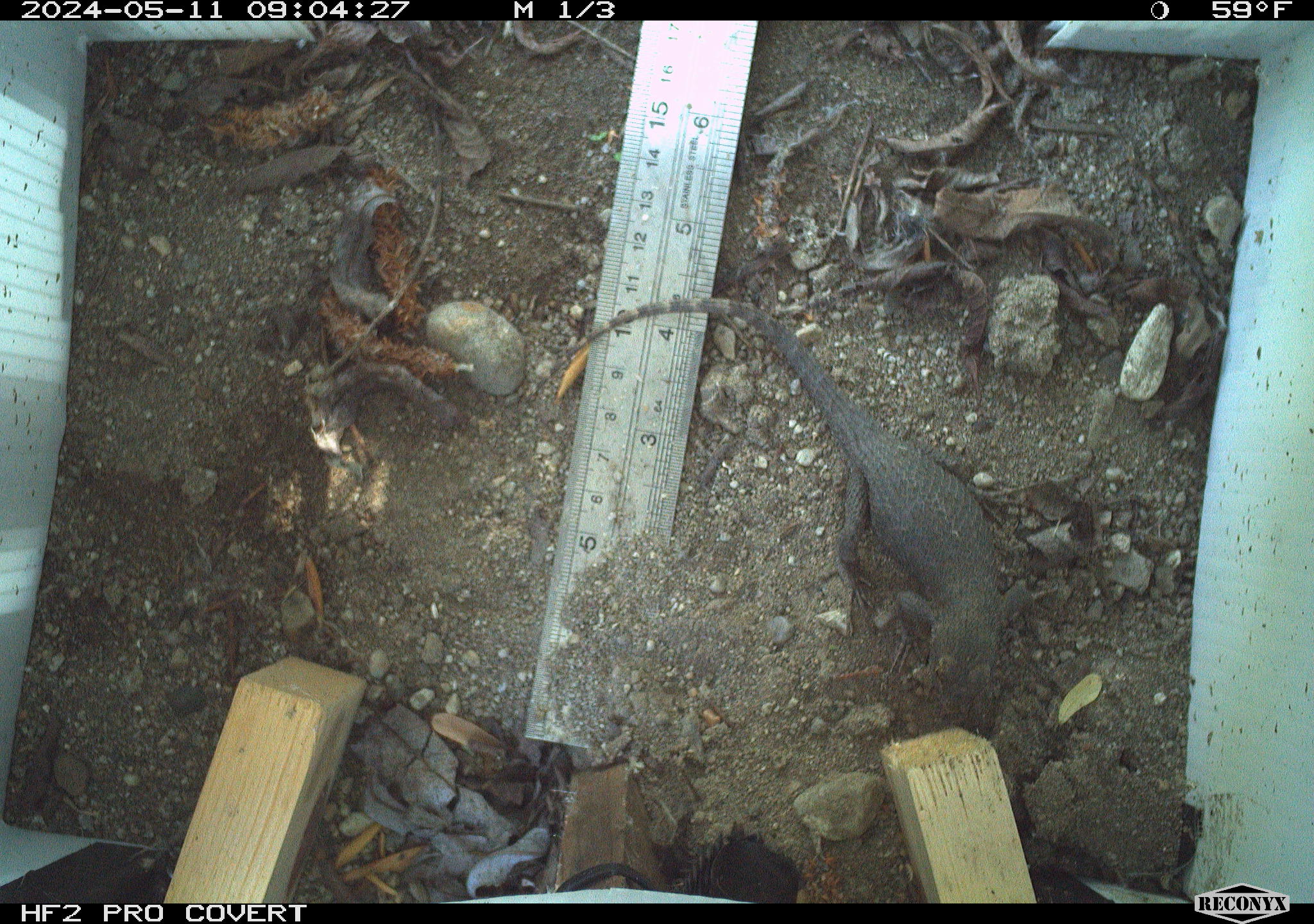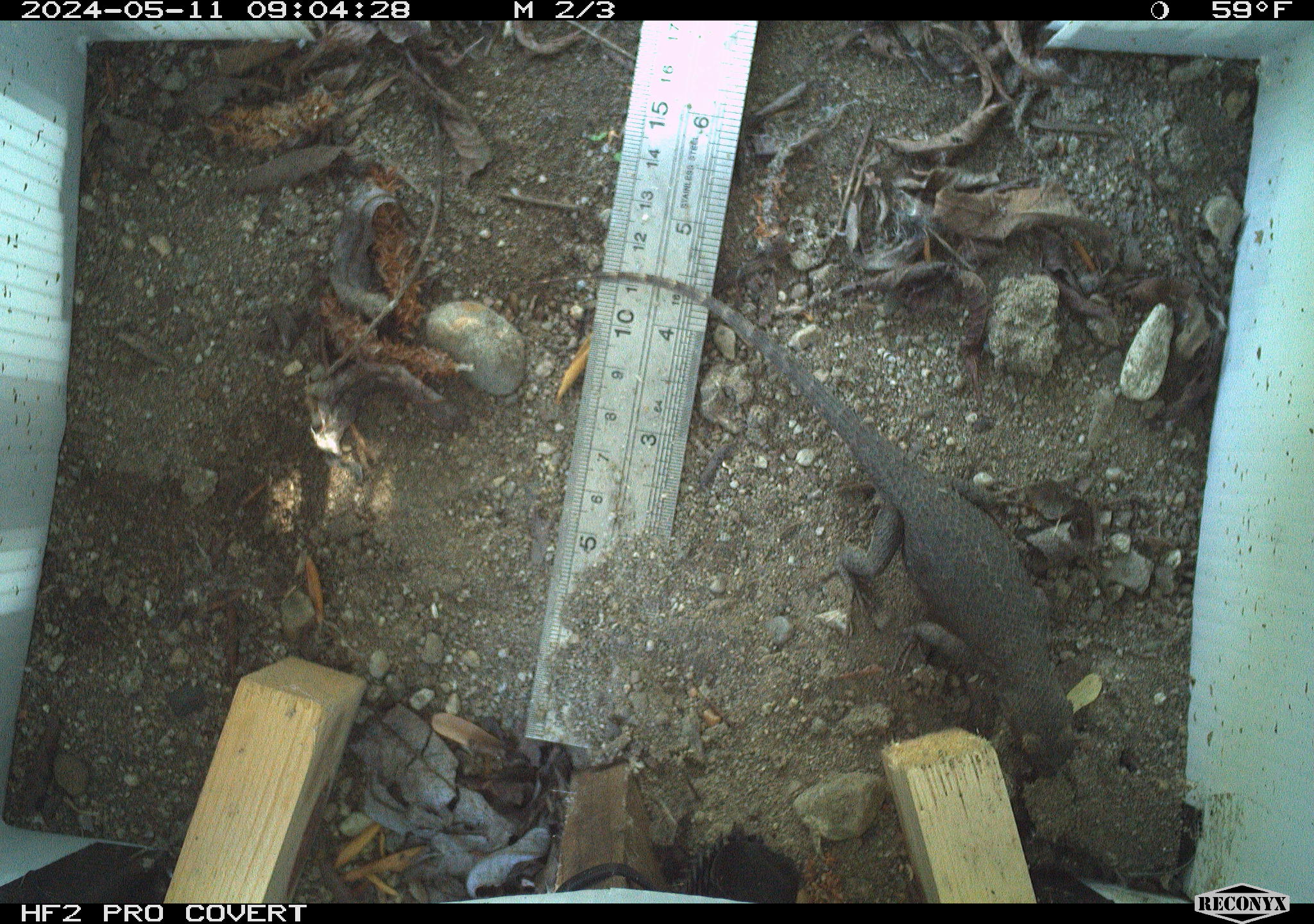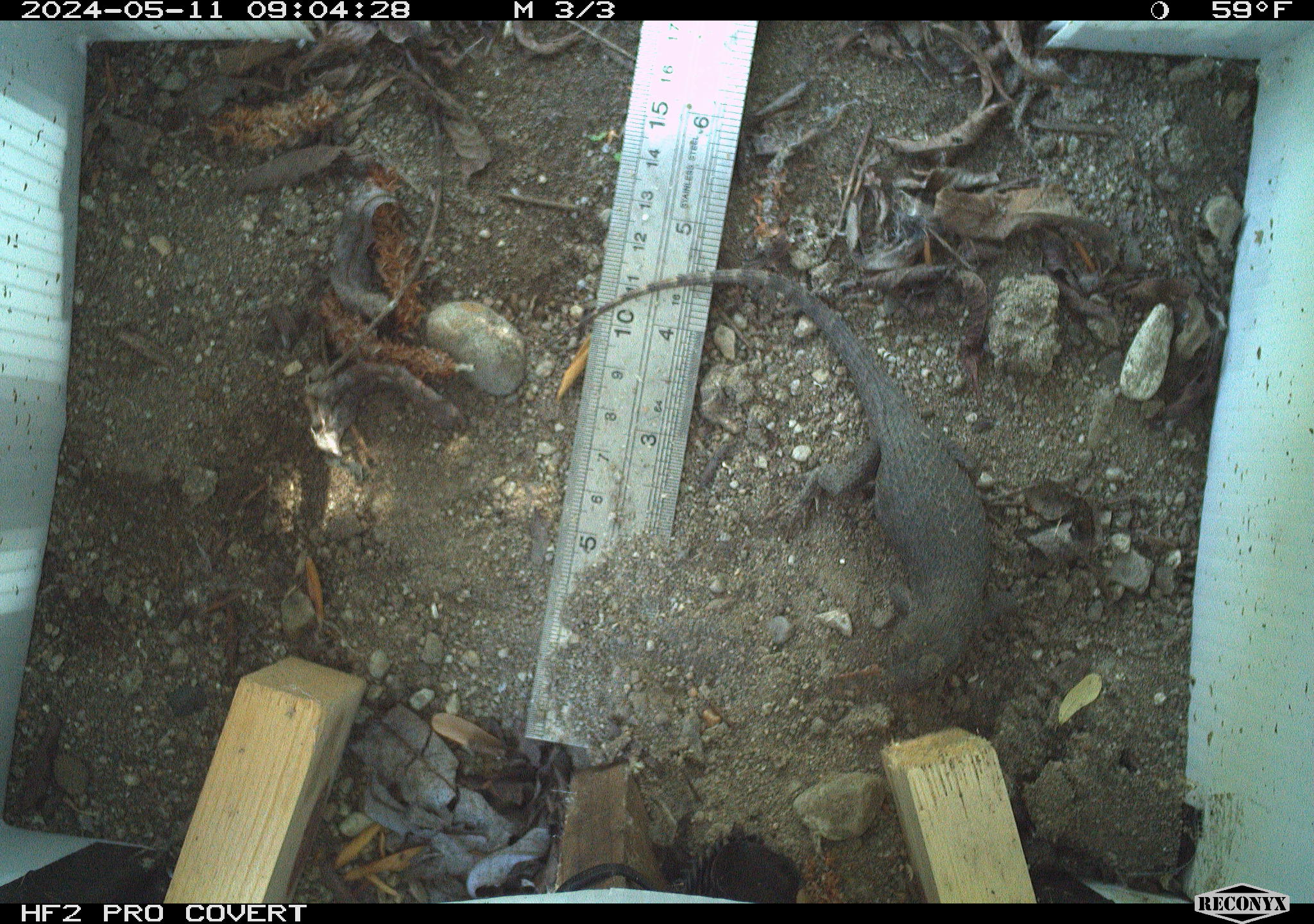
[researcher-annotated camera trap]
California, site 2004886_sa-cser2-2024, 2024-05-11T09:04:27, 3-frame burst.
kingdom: Animalia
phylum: Chordata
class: Reptilia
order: Squamata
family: Phrynosomatidae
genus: Sceloporus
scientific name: Sceloporus occidentalis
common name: western fence lizard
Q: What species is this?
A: Western fence lizard (Sceloporus occidentalis).